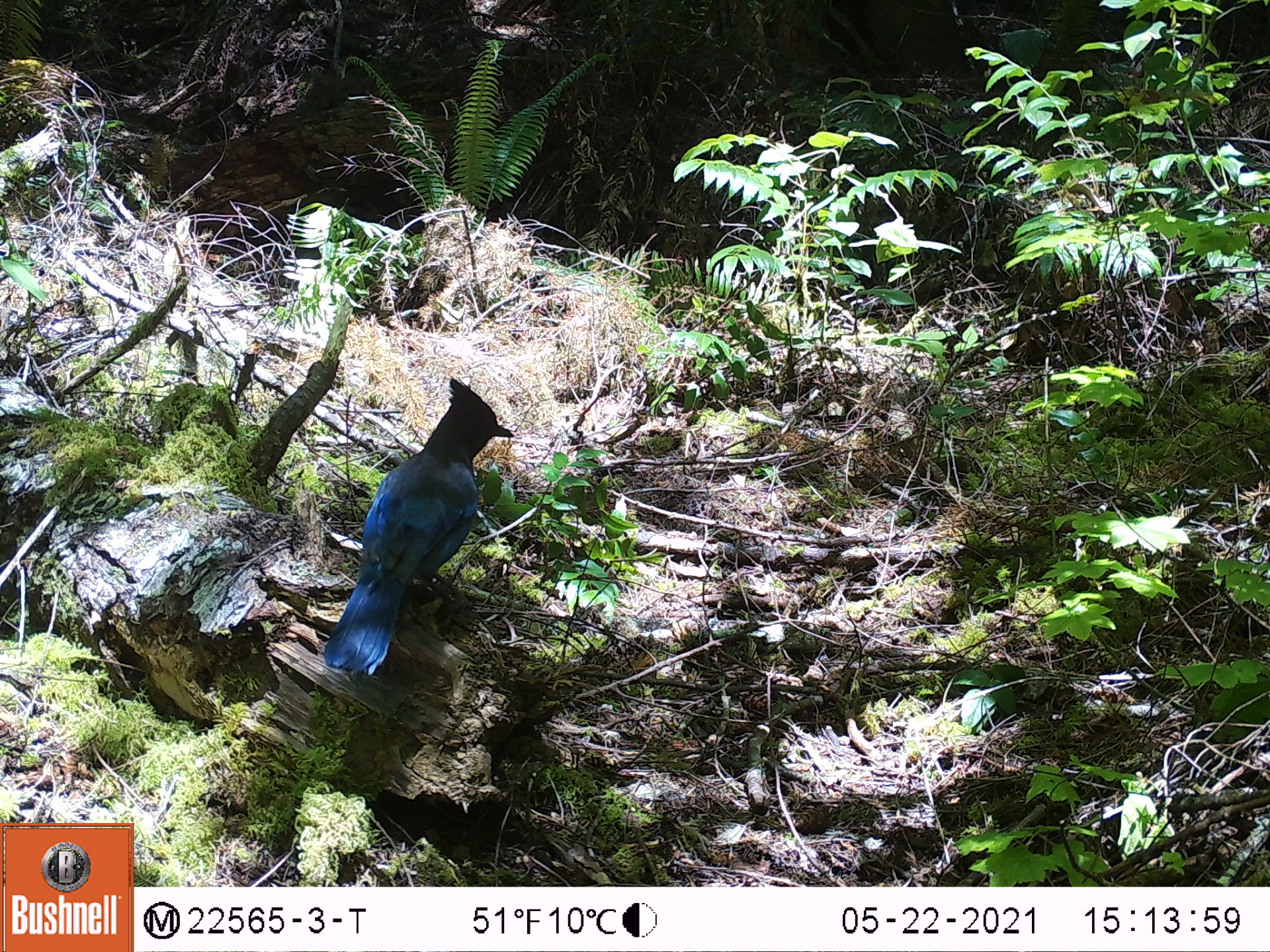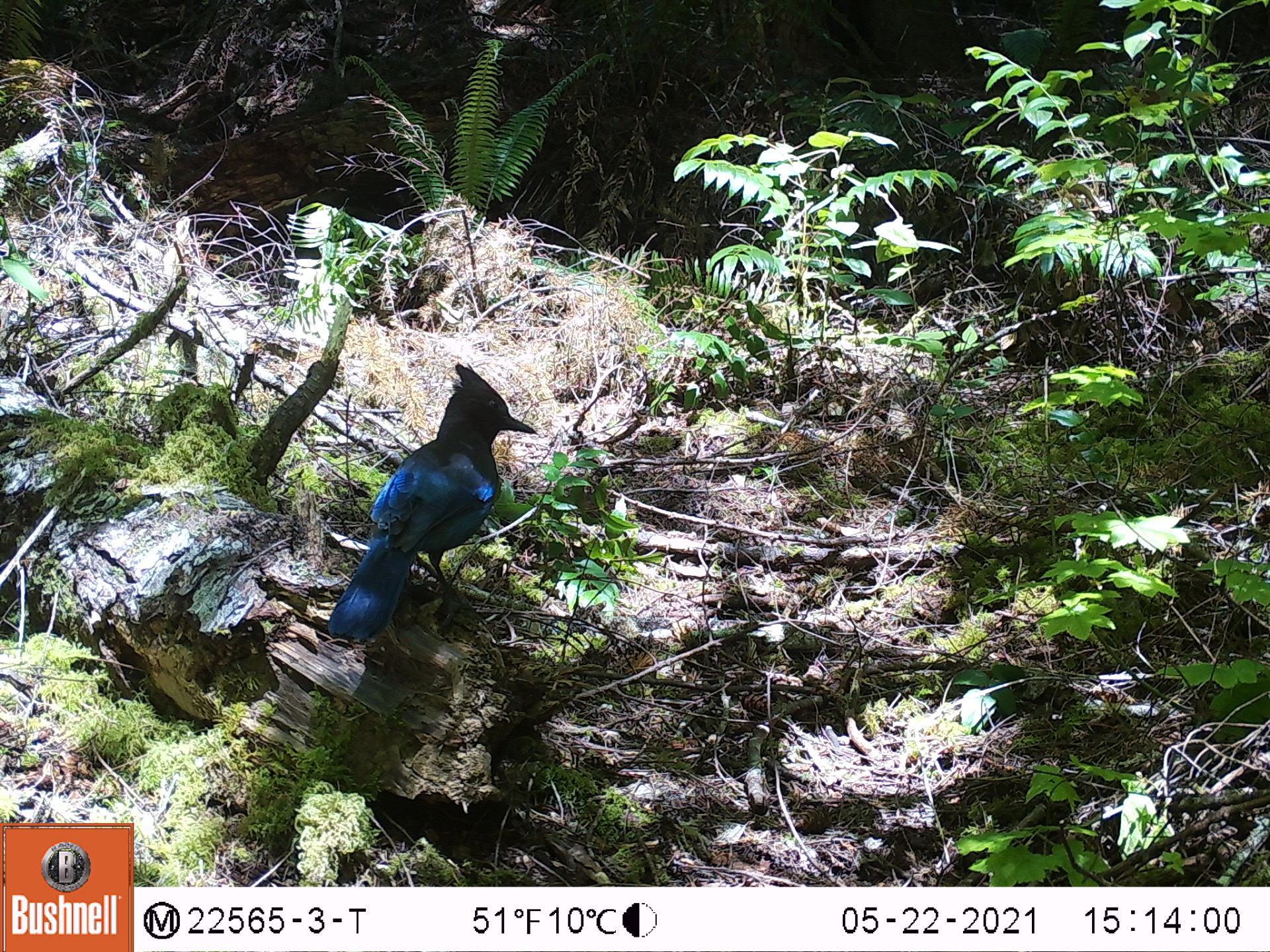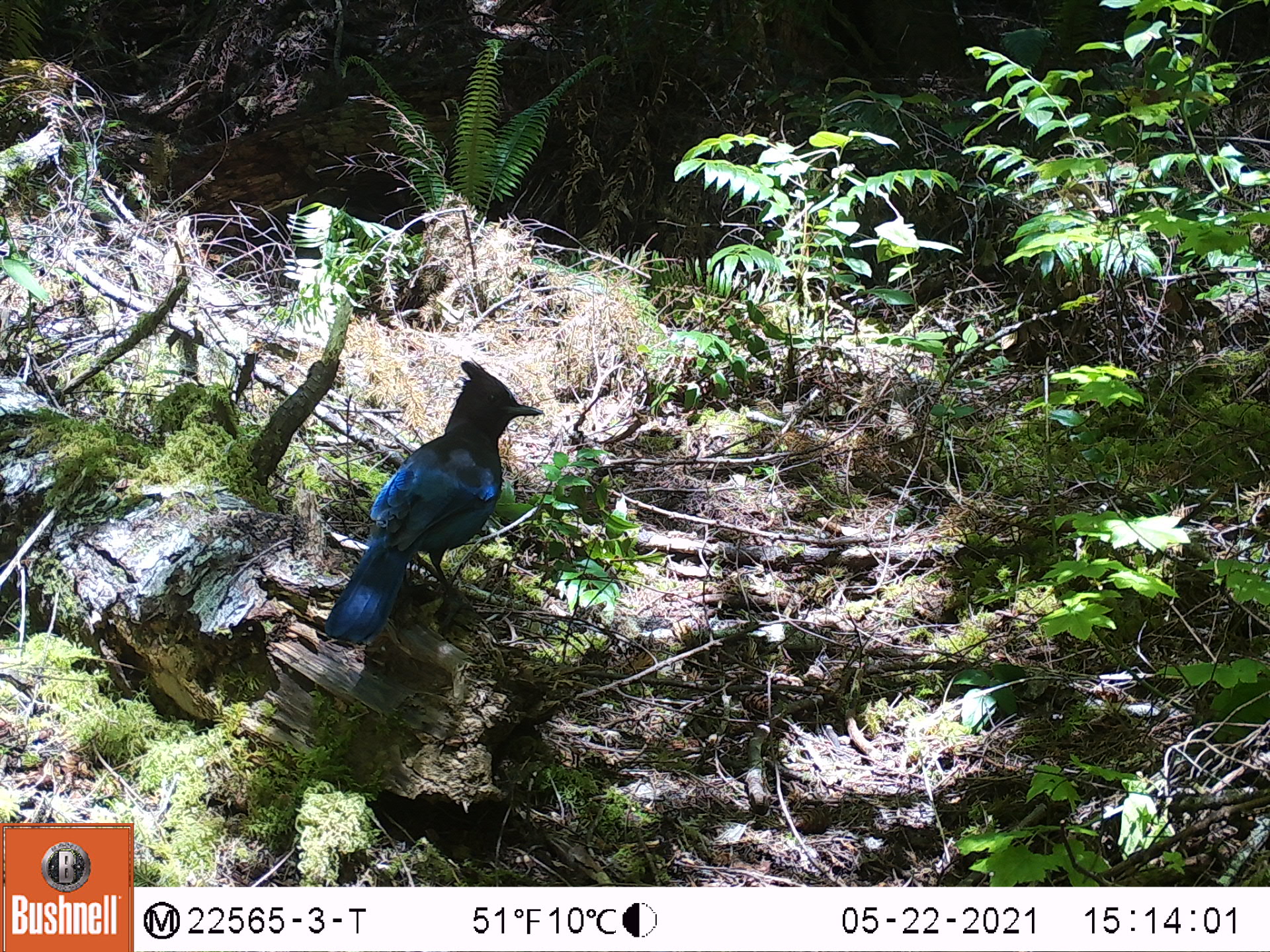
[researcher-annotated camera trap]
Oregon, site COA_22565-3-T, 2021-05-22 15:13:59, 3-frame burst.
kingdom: Animalia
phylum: Chordata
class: Aves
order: Passeriformes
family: Corvidae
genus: Cyanocitta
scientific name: Cyanocitta stelleri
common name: steller's jay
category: stellers jay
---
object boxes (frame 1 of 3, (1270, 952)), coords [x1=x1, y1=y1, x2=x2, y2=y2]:
stellers jay: [x1=316, y1=367, x2=520, y2=679]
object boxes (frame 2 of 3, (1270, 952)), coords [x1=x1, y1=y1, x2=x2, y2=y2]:
stellers jay: [x1=320, y1=349, x2=536, y2=652]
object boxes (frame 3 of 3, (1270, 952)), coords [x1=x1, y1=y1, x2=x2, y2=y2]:
stellers jay: [x1=316, y1=356, x2=547, y2=651]